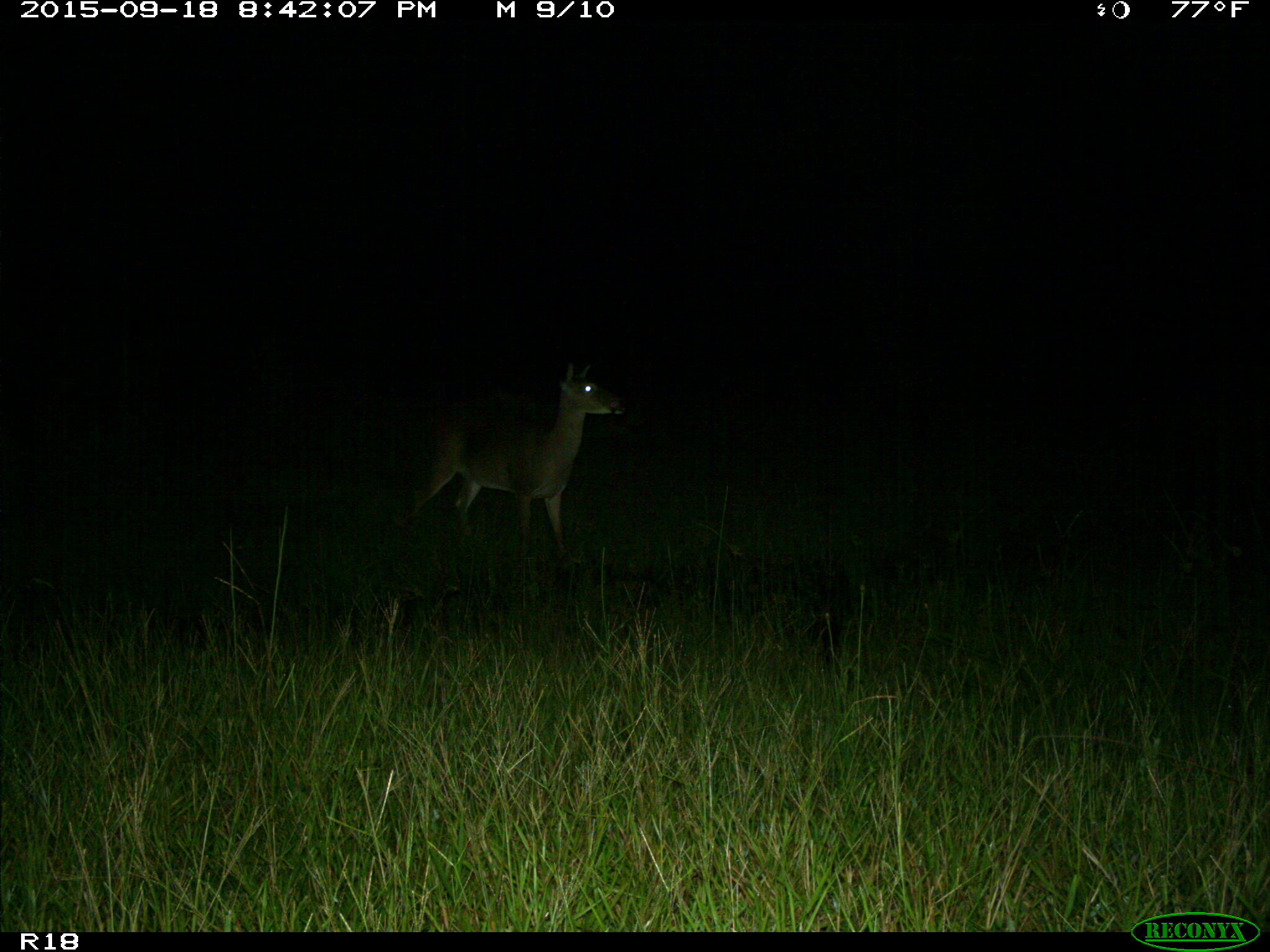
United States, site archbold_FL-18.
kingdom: Animalia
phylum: Chordata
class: Mammalia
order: Artiodactyla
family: Cervidae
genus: Odocoileus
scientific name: Odocoileus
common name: deer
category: unidentified deer